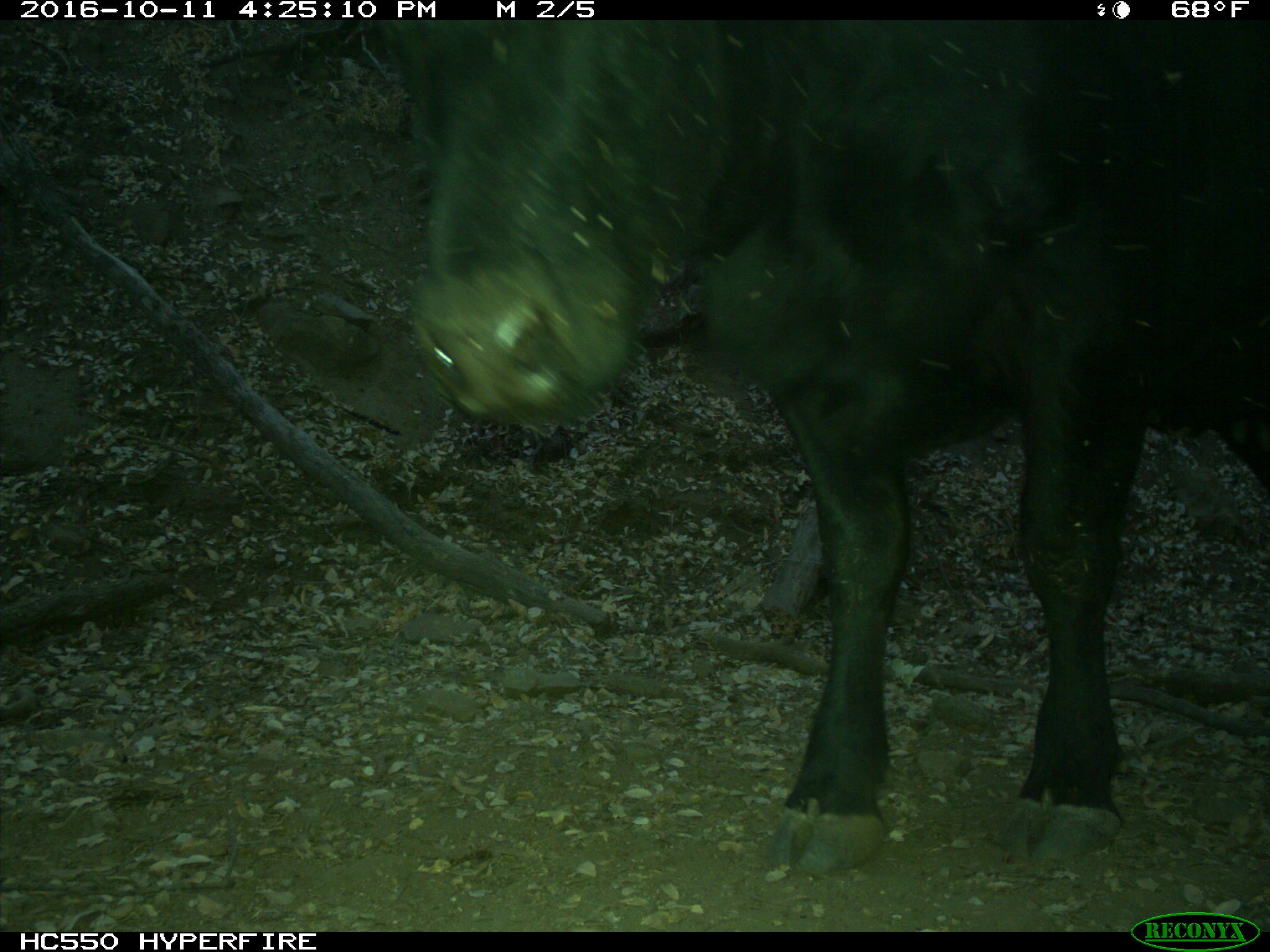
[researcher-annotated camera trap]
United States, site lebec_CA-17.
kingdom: Animalia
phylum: Chordata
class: Mammalia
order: Artiodactyla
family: Bovidae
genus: Bos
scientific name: Bos taurus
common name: domestic cow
Bos taurus (domestic cow).